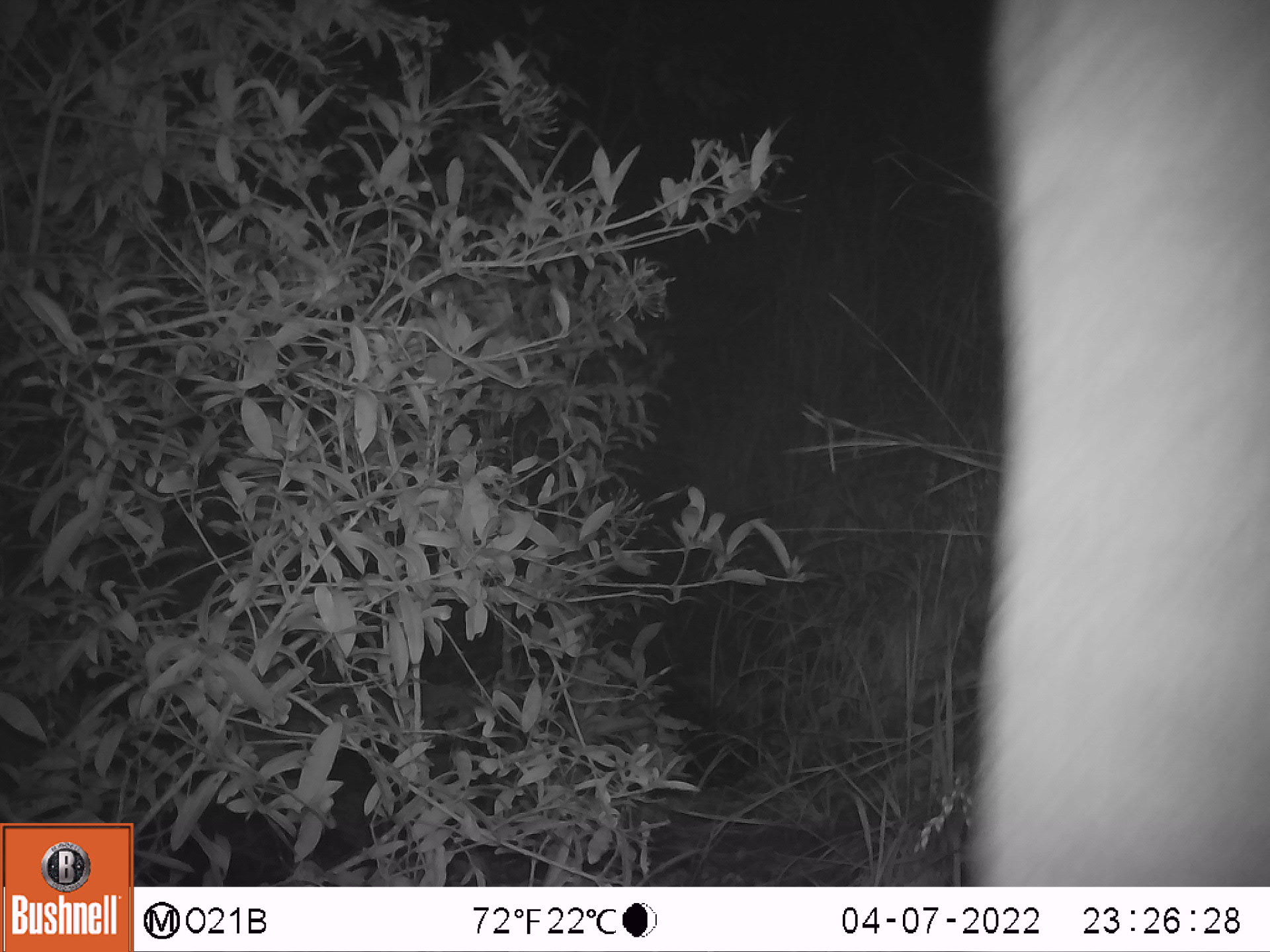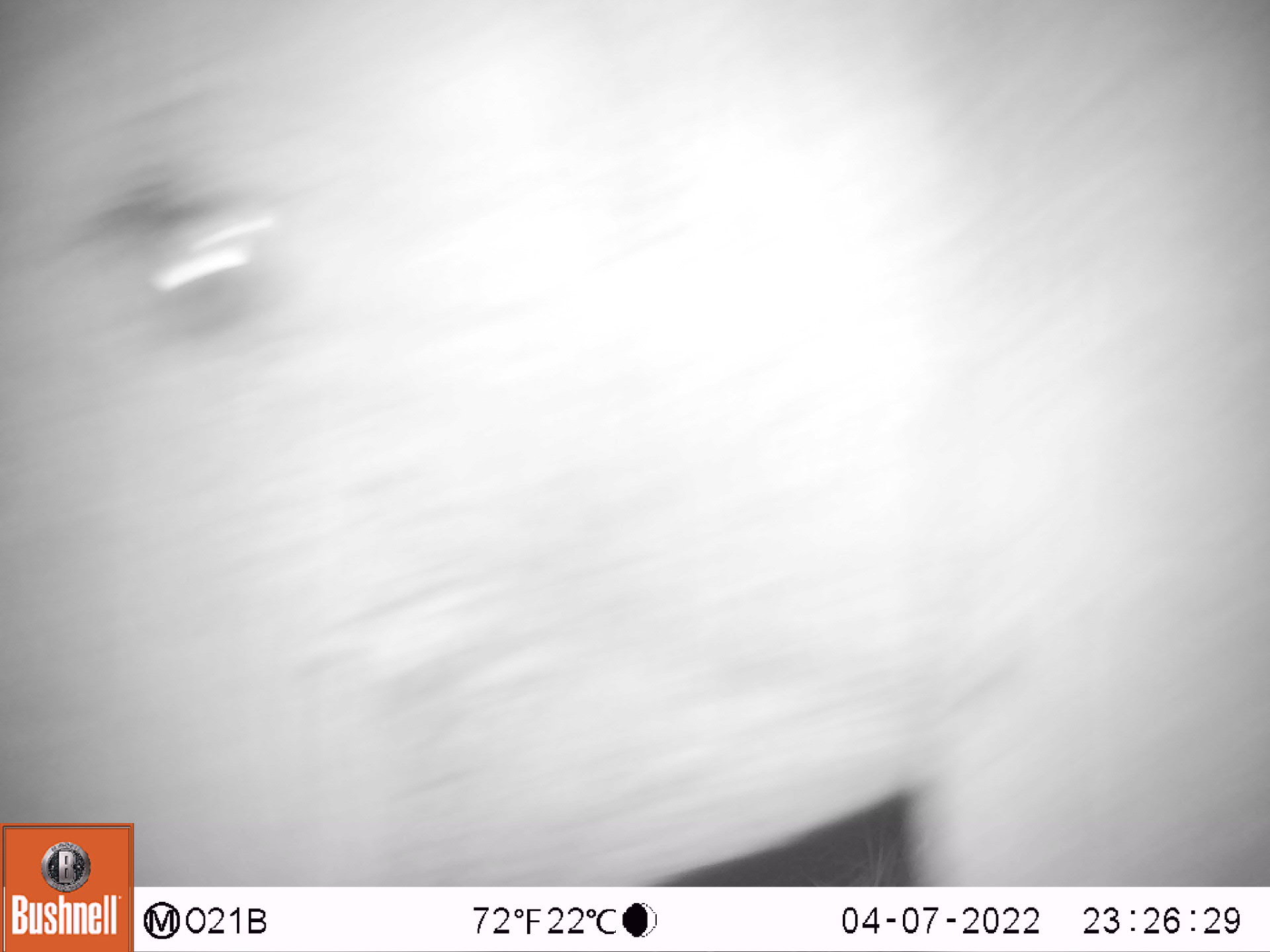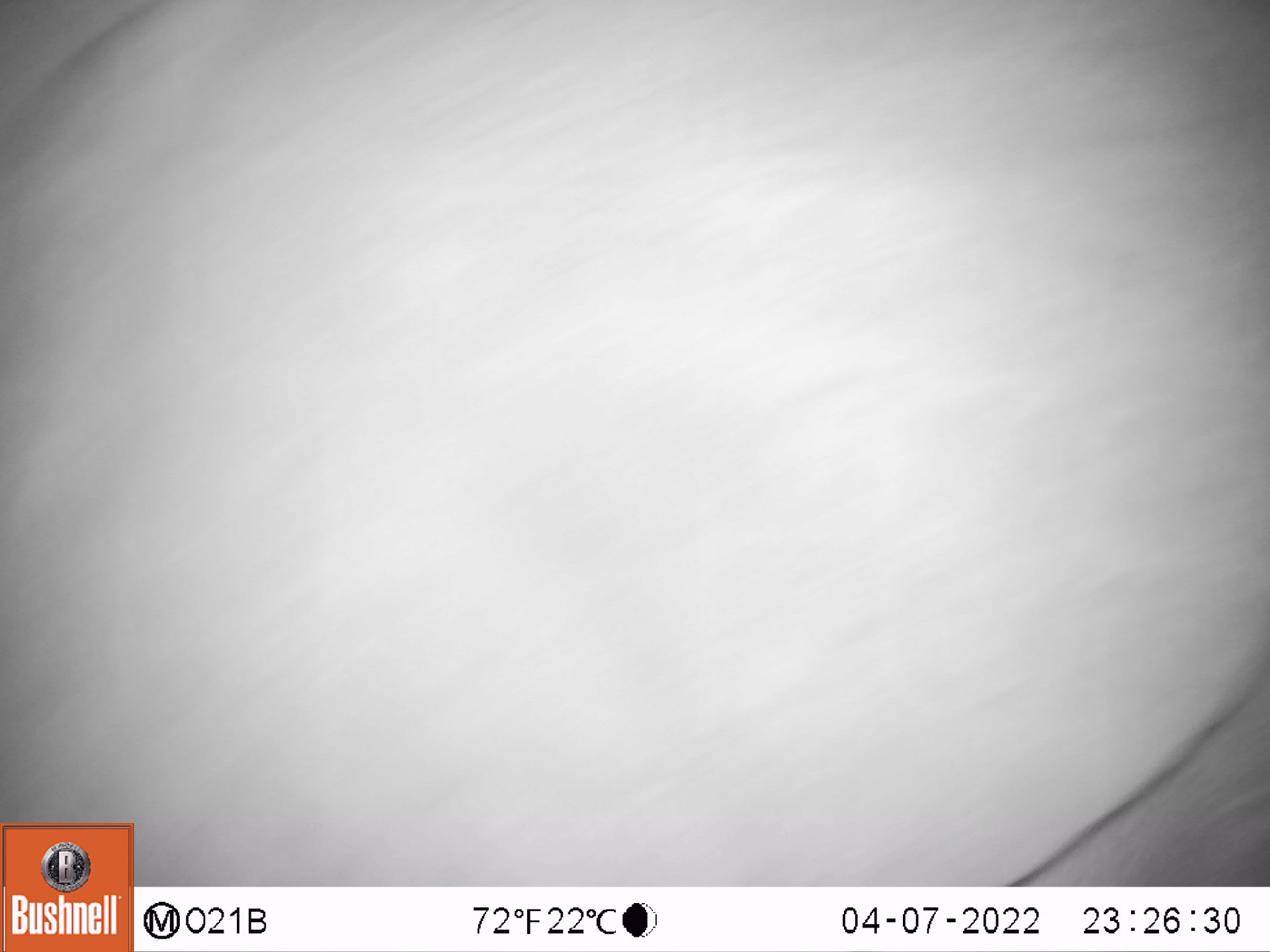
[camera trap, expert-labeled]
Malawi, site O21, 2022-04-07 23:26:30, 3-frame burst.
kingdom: Animalia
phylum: Chordata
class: Mammalia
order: Proboscidea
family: Elephantidae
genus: Loxodonta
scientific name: Loxodonta africana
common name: african savanna elephant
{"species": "african savanna elephant (Loxodonta africana)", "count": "1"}